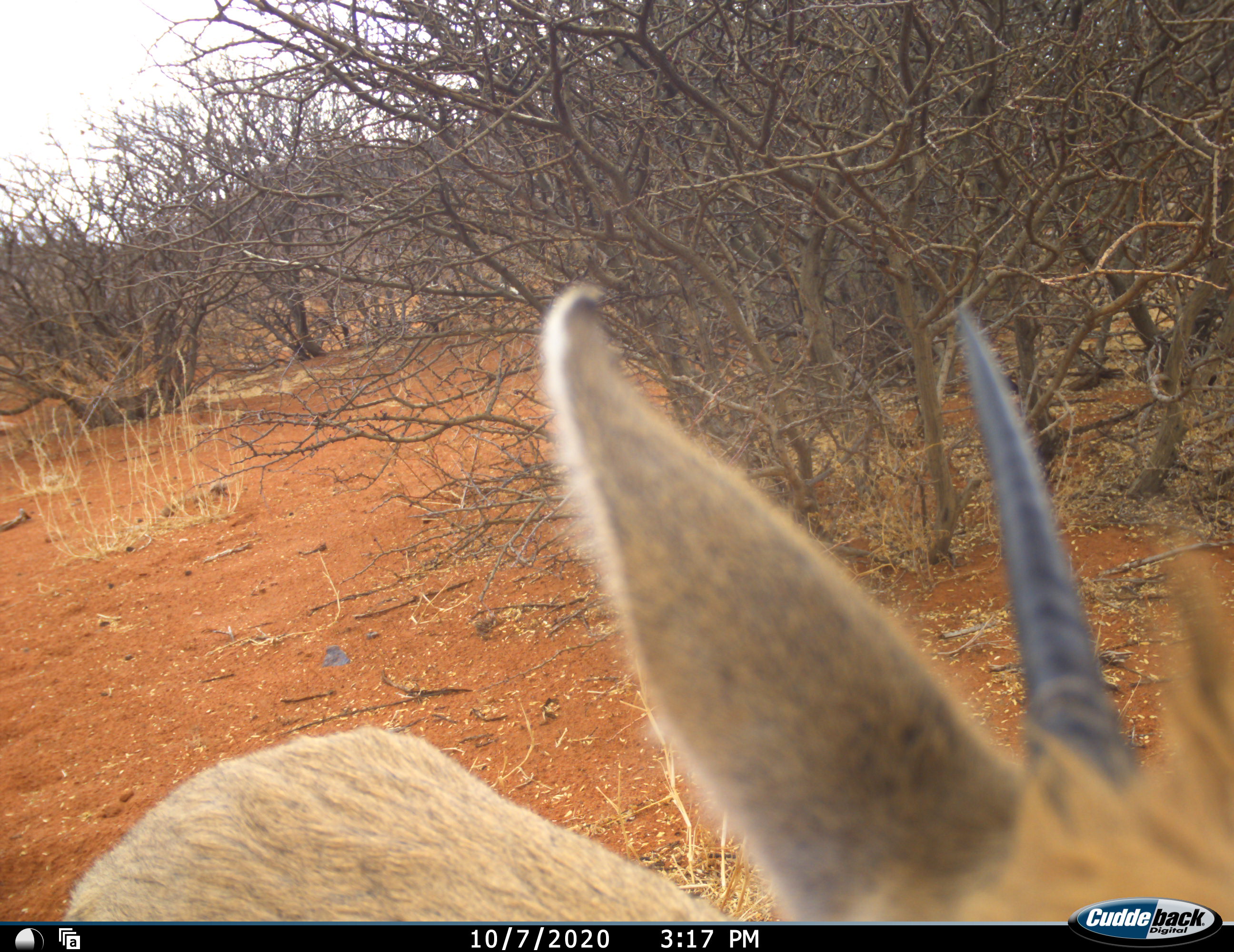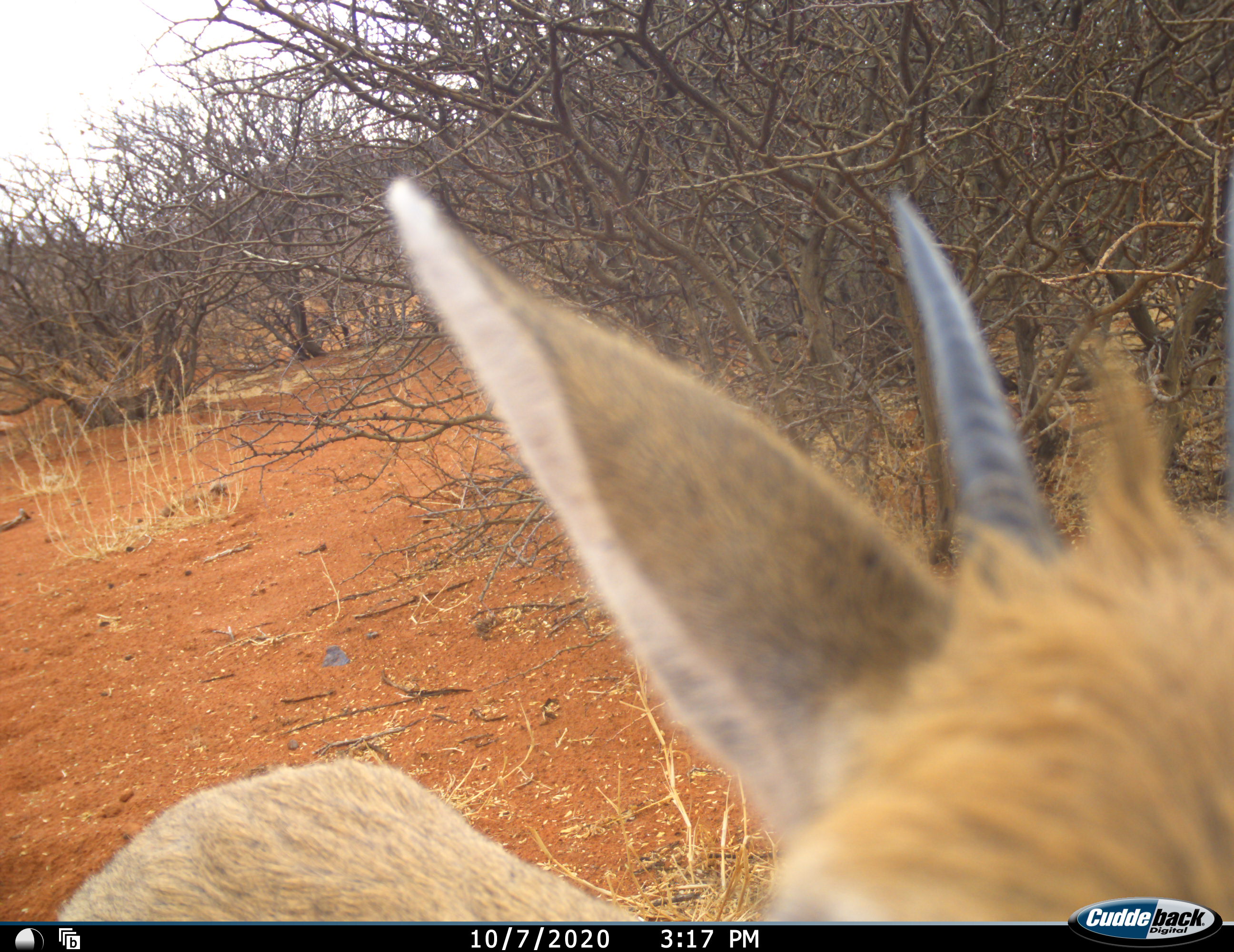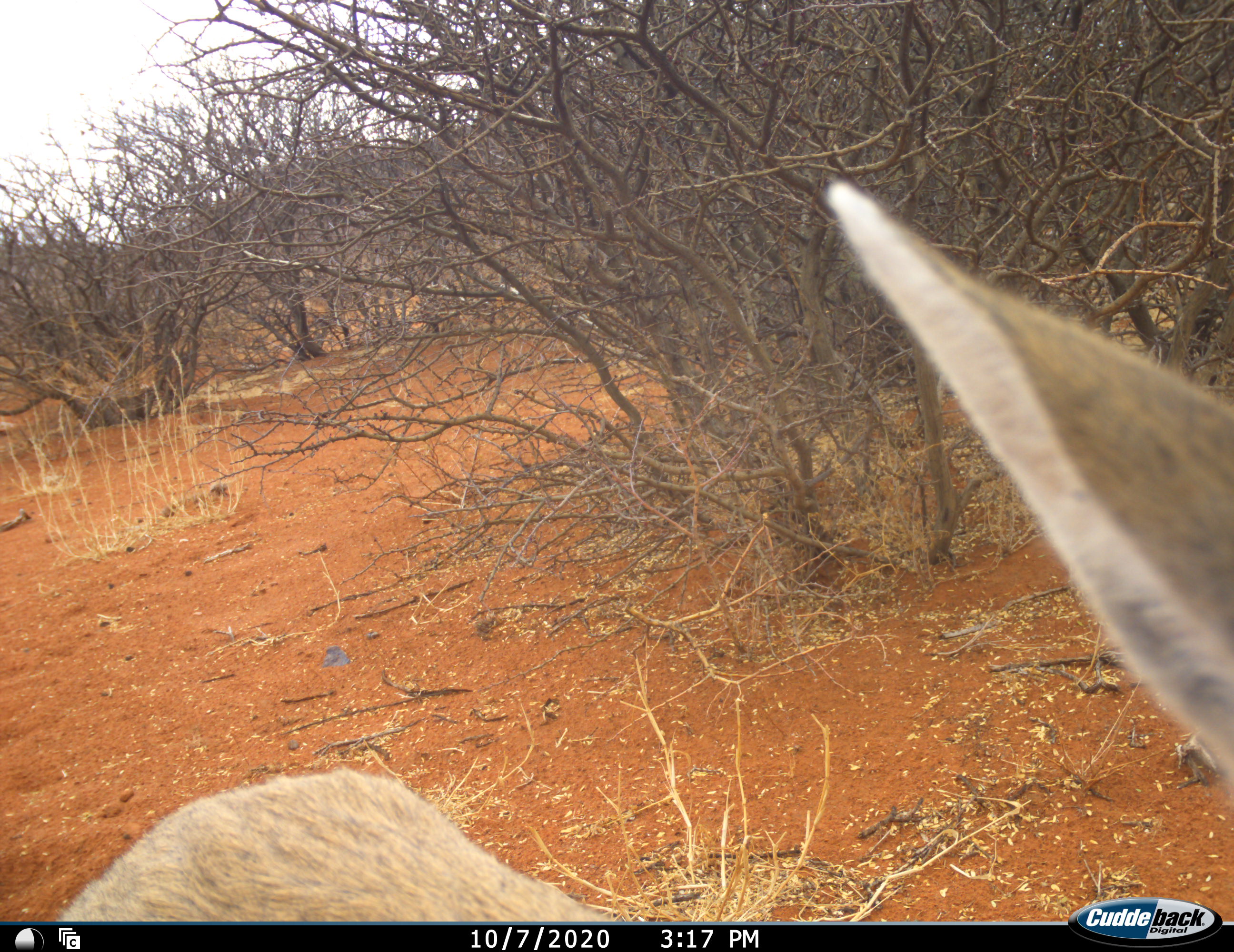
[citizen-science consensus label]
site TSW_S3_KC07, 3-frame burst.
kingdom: Animalia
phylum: Chordata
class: Mammalia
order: Artiodactyla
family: Bovidae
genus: Sylvicapra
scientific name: Sylvicapra grimmia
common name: common duiker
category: duikercommongrey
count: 1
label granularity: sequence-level